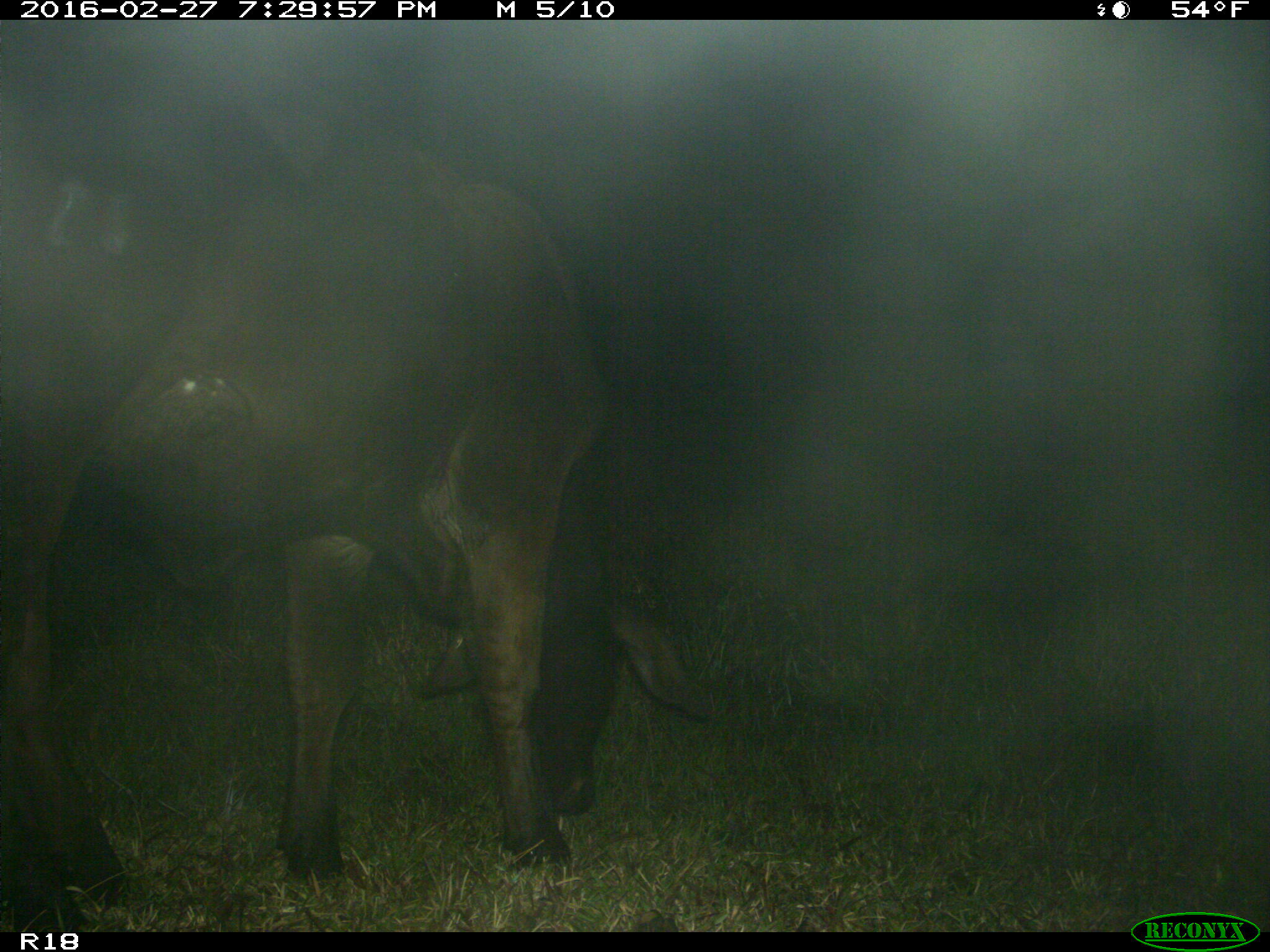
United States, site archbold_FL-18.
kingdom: Animalia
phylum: Chordata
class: Mammalia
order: Artiodactyla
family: Bovidae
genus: Bos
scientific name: Bos taurus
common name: domestic cow